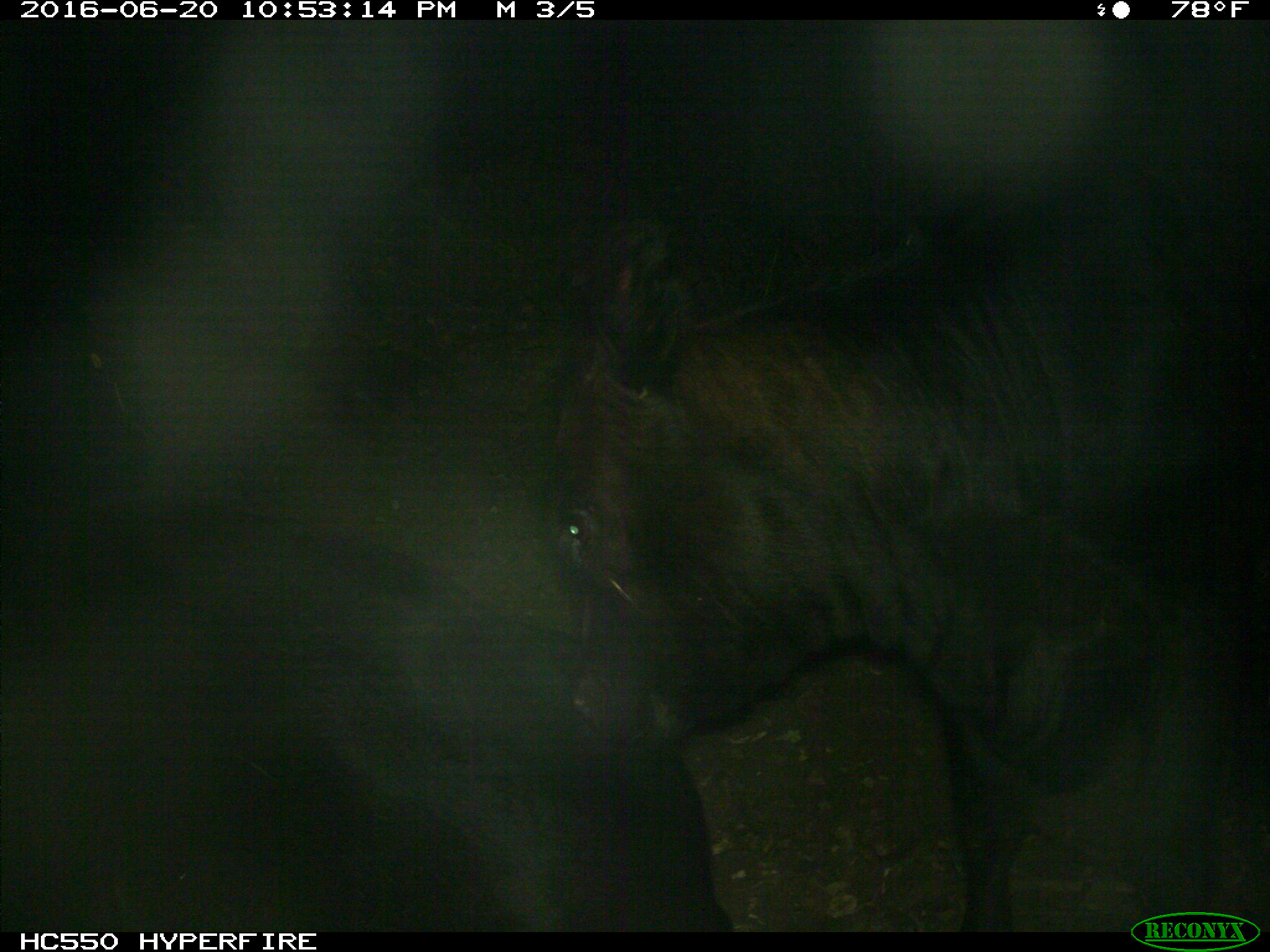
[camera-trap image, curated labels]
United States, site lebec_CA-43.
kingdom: Animalia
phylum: Chordata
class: Mammalia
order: Artiodactyla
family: Bovidae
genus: Bos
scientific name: Bos taurus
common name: domestic cow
Bos taurus (domestic cow).